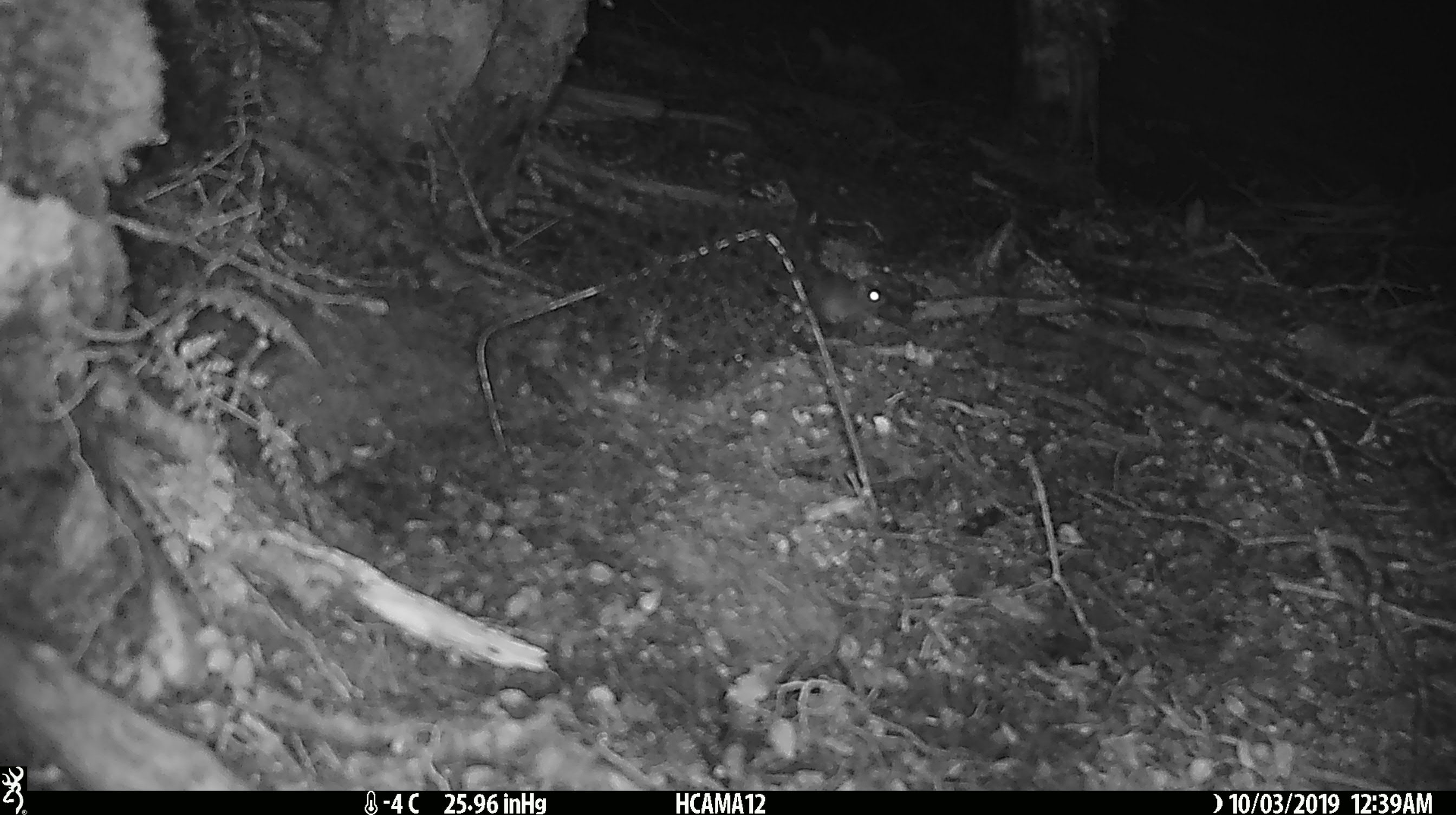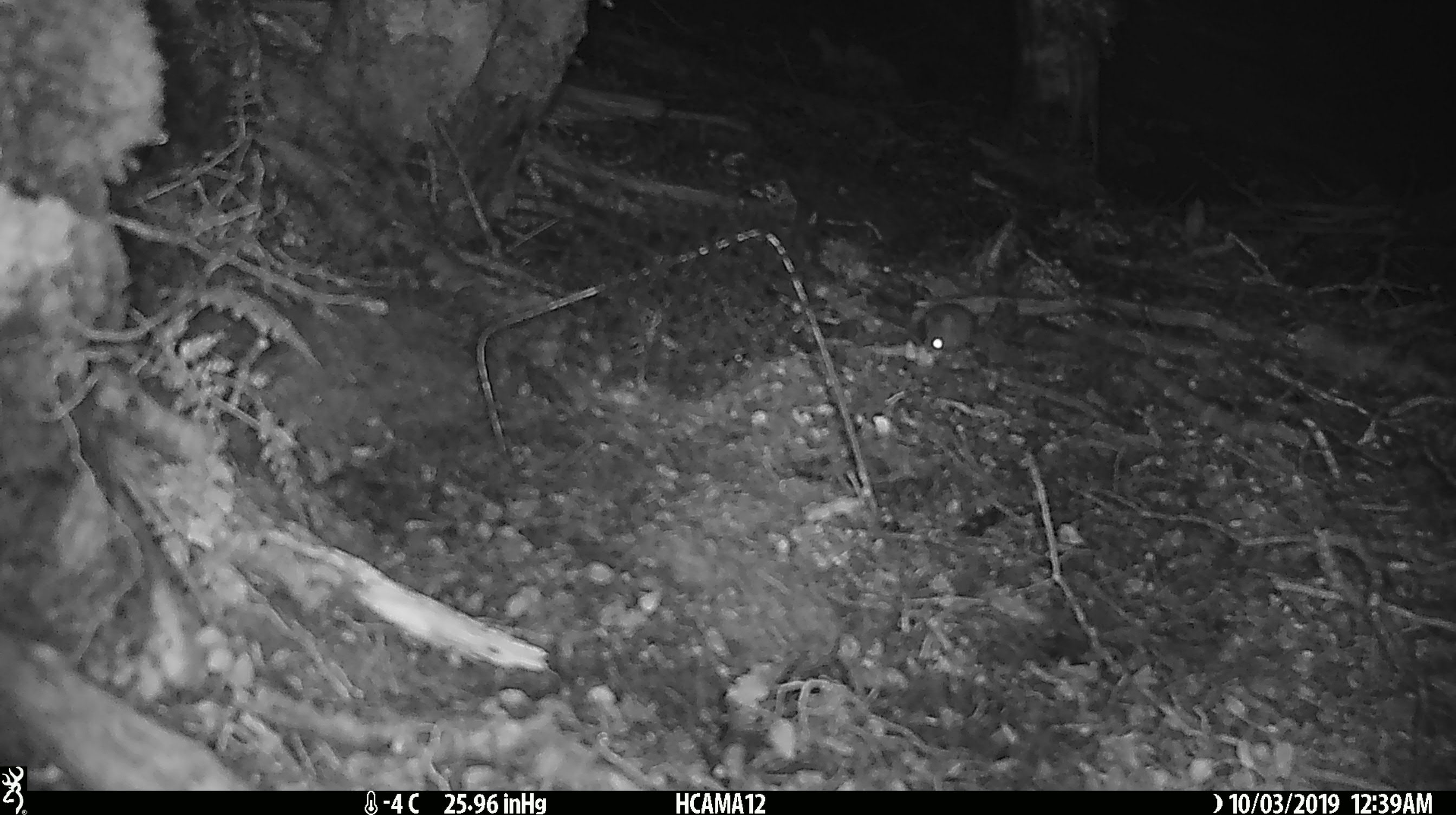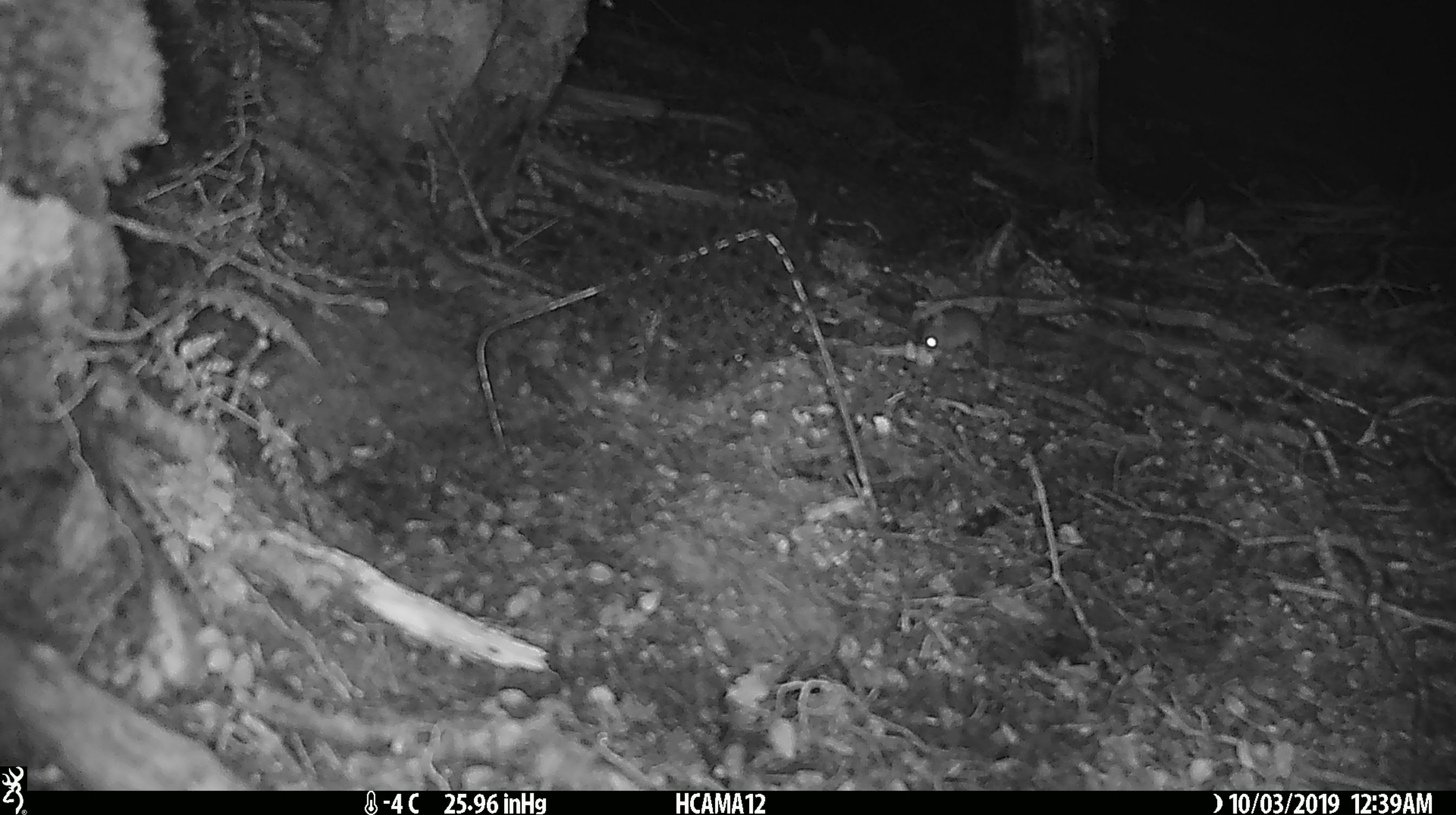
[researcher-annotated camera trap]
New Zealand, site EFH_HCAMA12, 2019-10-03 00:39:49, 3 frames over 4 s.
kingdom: Animalia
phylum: Chordata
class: Mammalia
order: Rodentia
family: Muridae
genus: Mus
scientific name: Mus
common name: mouse